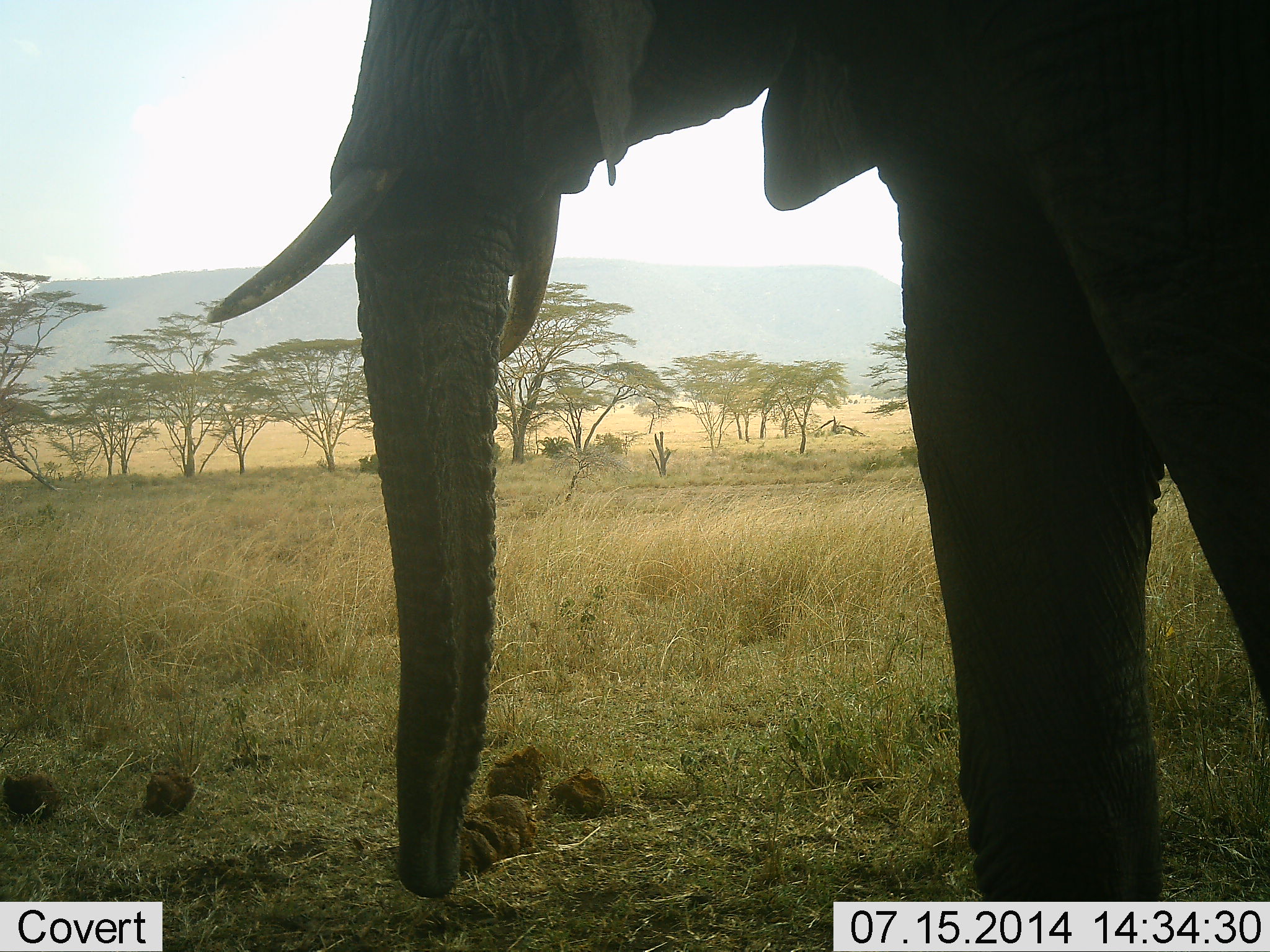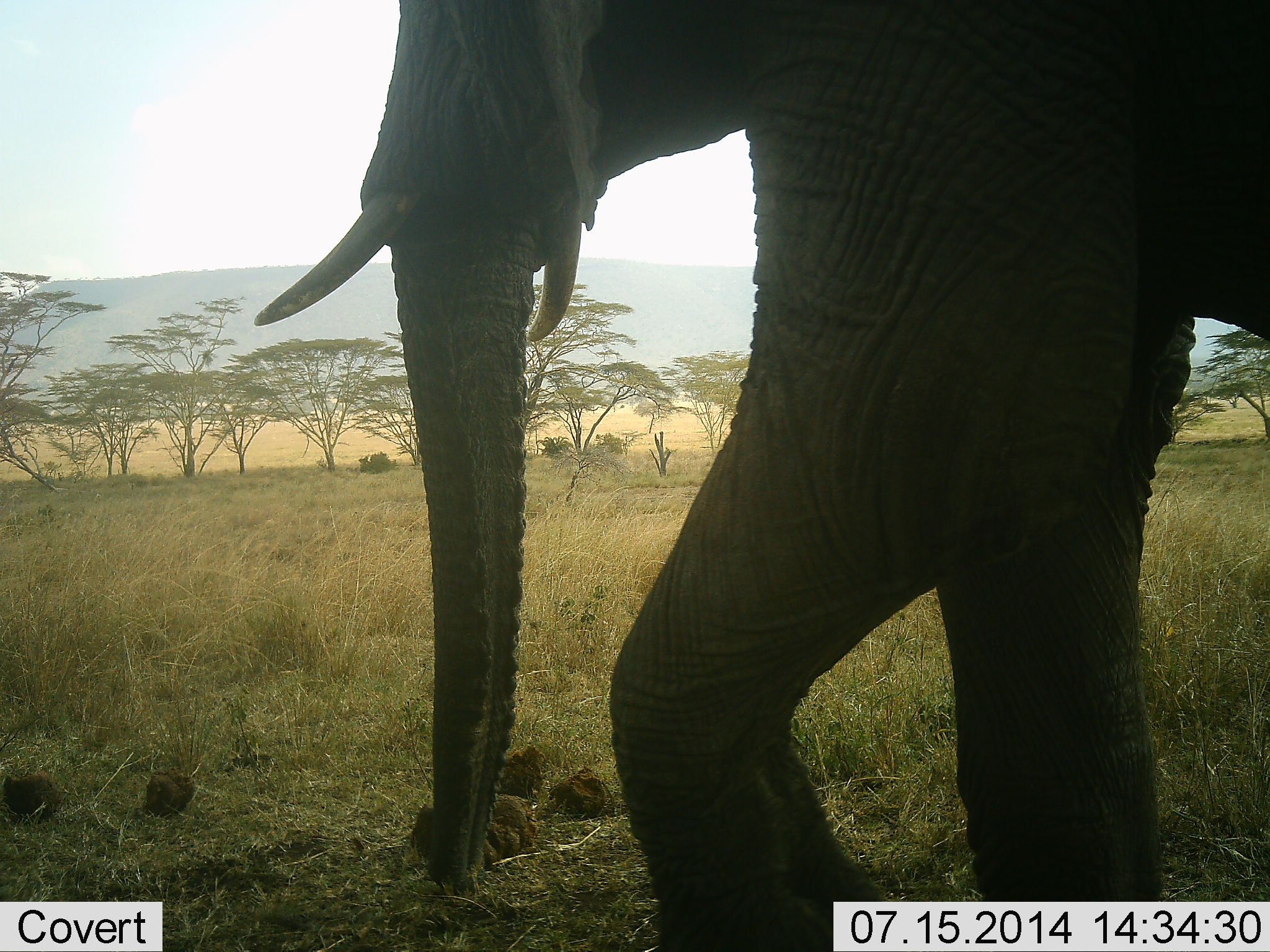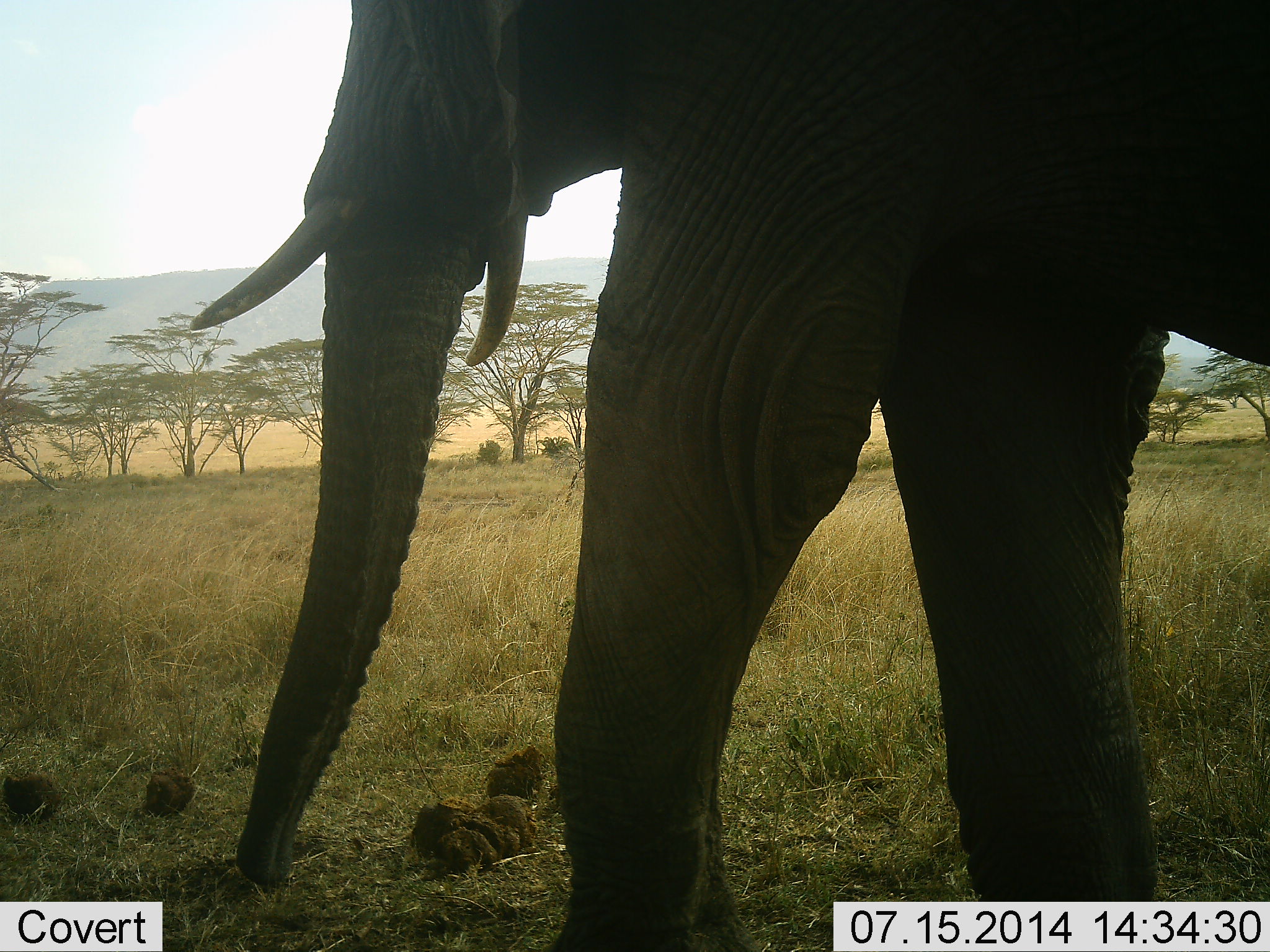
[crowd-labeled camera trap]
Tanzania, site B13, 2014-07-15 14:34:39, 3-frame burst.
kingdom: Animalia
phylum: Chordata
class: Mammalia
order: Proboscidea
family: Elephantidae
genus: Loxodonta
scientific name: Loxodonta africana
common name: african bush elephant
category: elephant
Elephant (african bush elephant) (Loxodonta africana), count 1. Behavior (volunteer vote fractions): standing 0%, resting 0%, moving 100%, interacting 0%. Young present (vote fraction): 0%. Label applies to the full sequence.